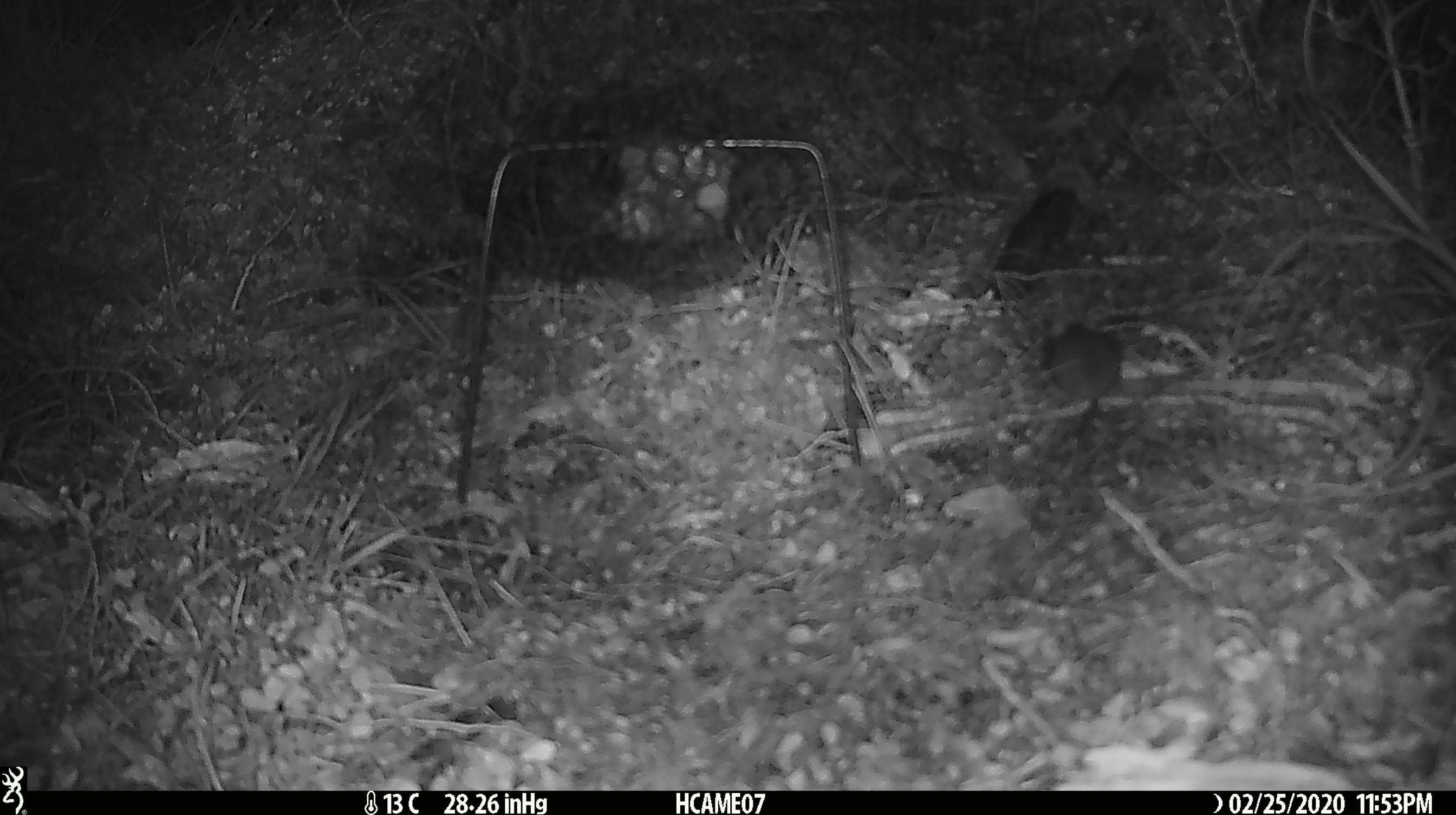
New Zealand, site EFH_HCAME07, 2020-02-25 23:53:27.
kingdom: Animalia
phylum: Chordata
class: Mammalia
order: Rodentia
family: Muridae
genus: Mus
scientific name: Mus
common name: mouse